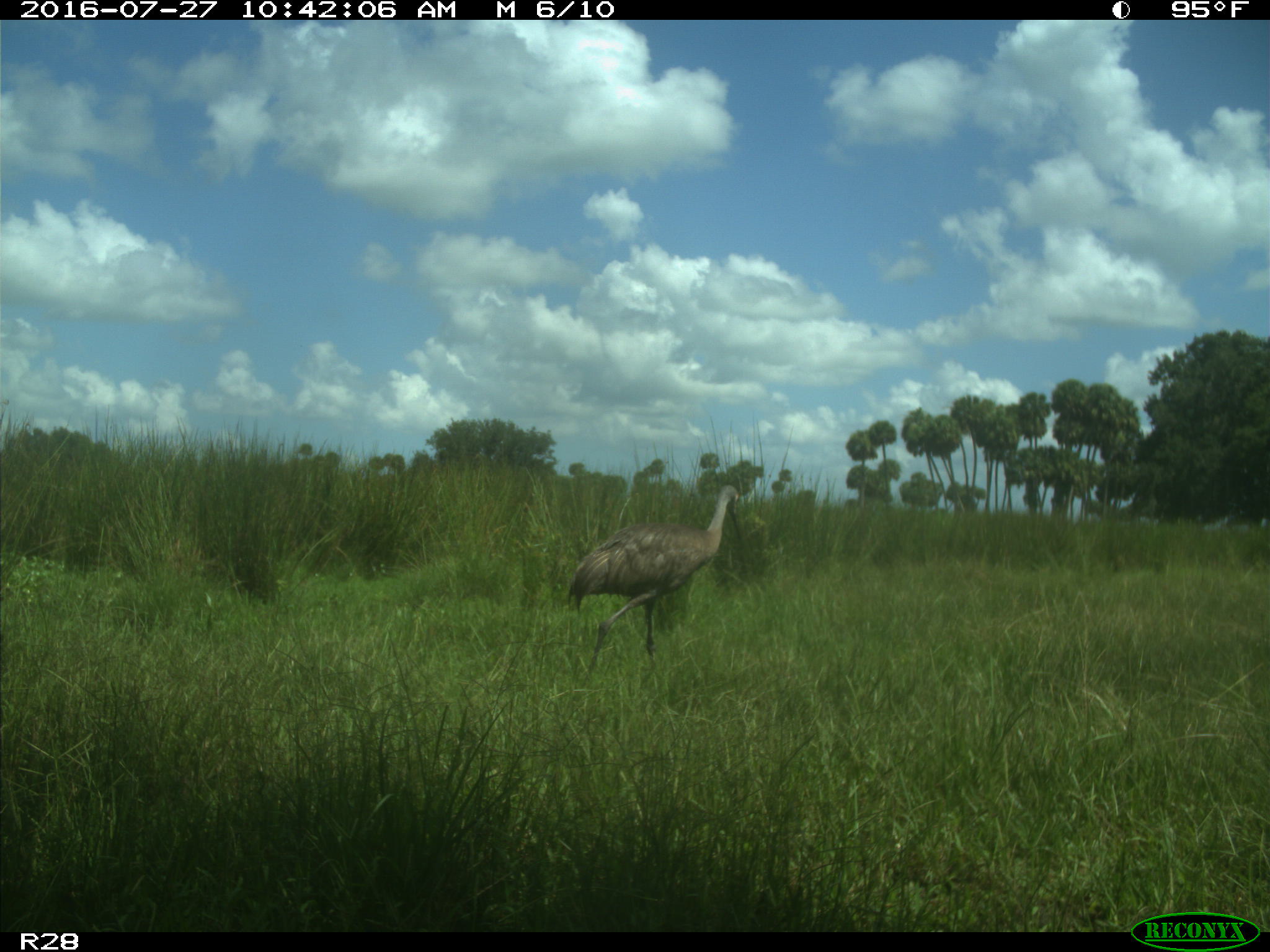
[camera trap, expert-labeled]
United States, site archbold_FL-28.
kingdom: Animalia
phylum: Chordata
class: Aves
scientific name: Aves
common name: birds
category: unidentified bird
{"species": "unidentified bird (birds) (Aves)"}